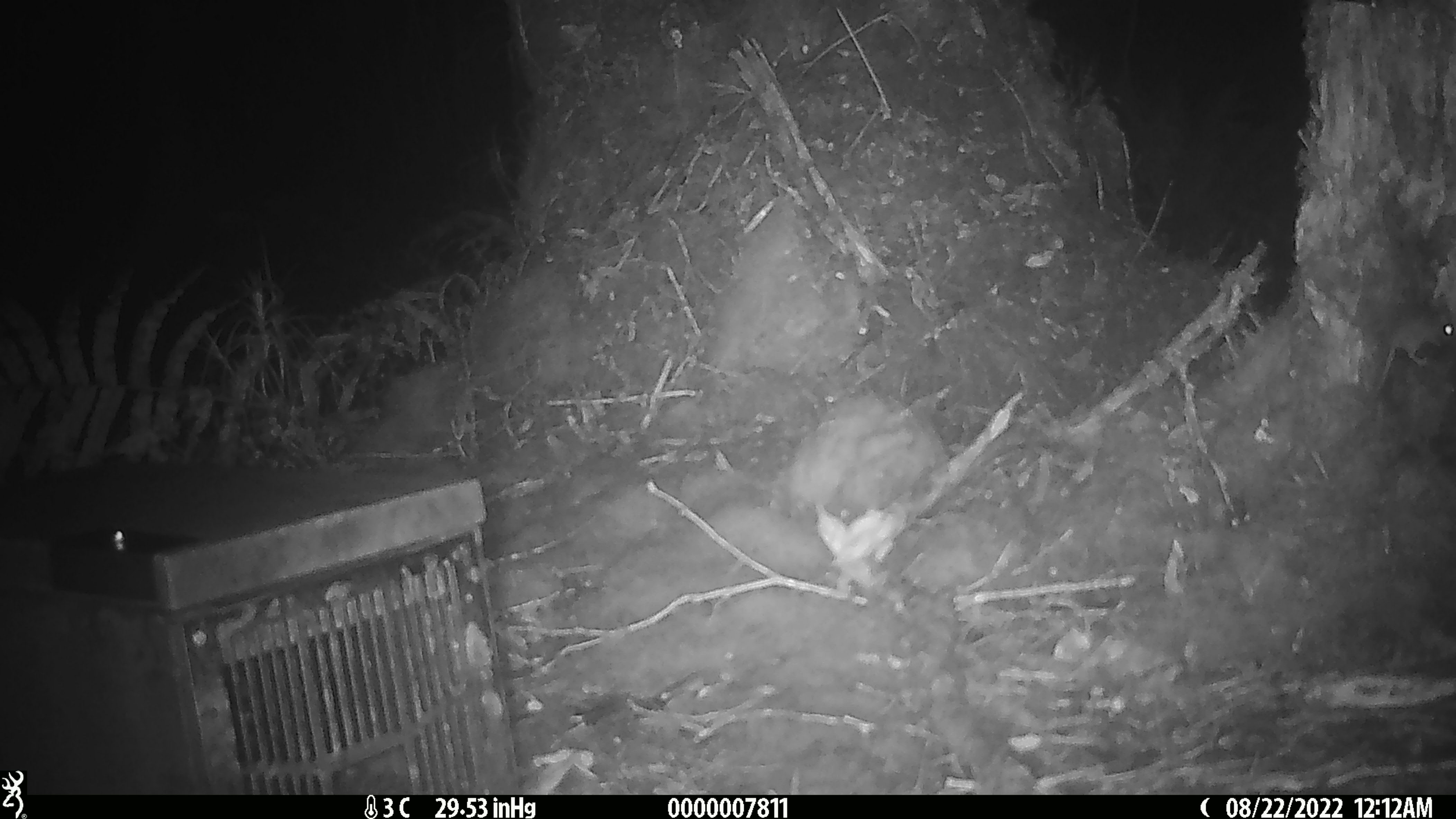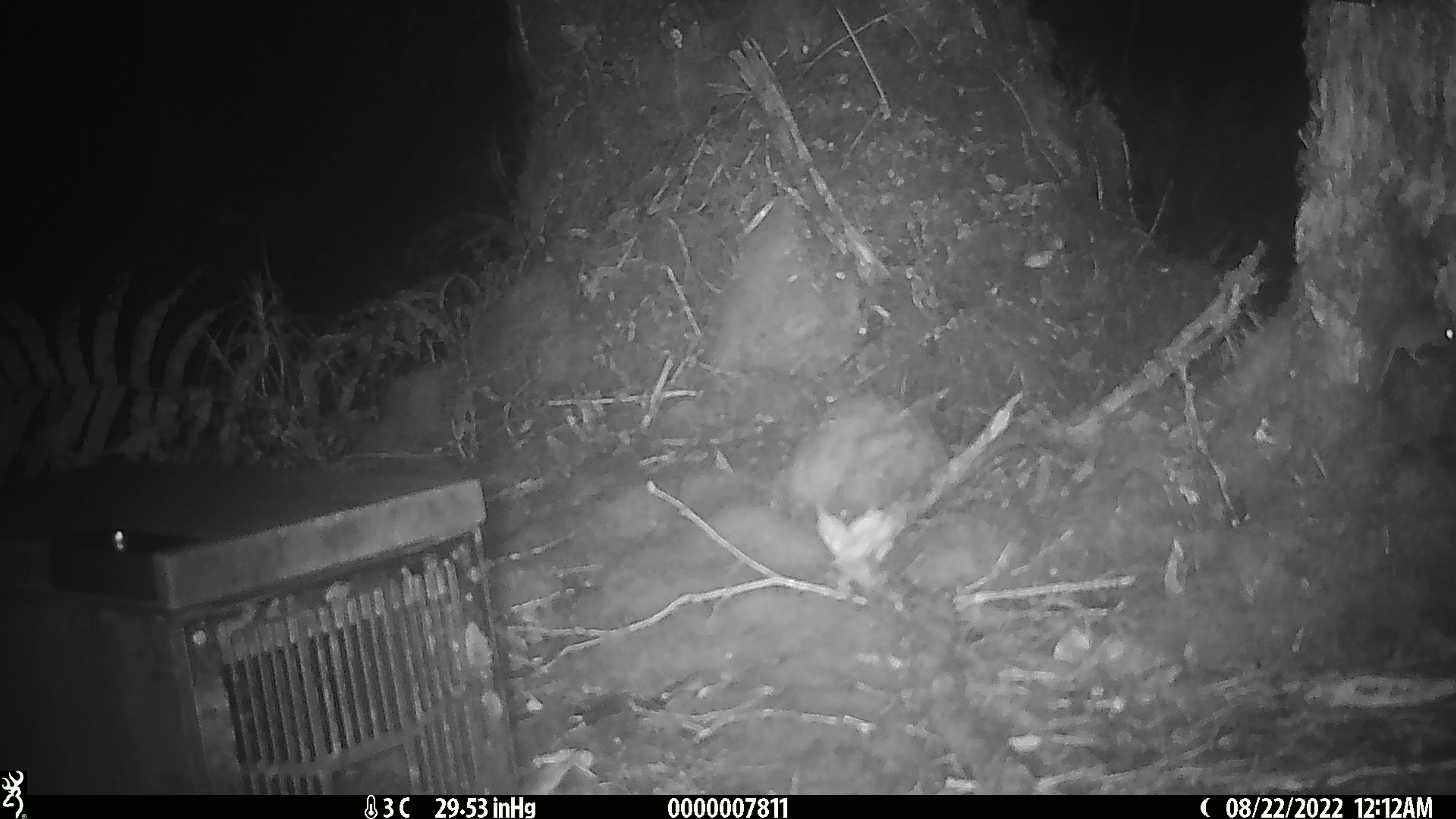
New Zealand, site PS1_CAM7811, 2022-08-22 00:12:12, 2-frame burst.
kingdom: Animalia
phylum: Chordata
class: Mammalia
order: Rodentia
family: Muridae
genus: Mus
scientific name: Mus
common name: mouse